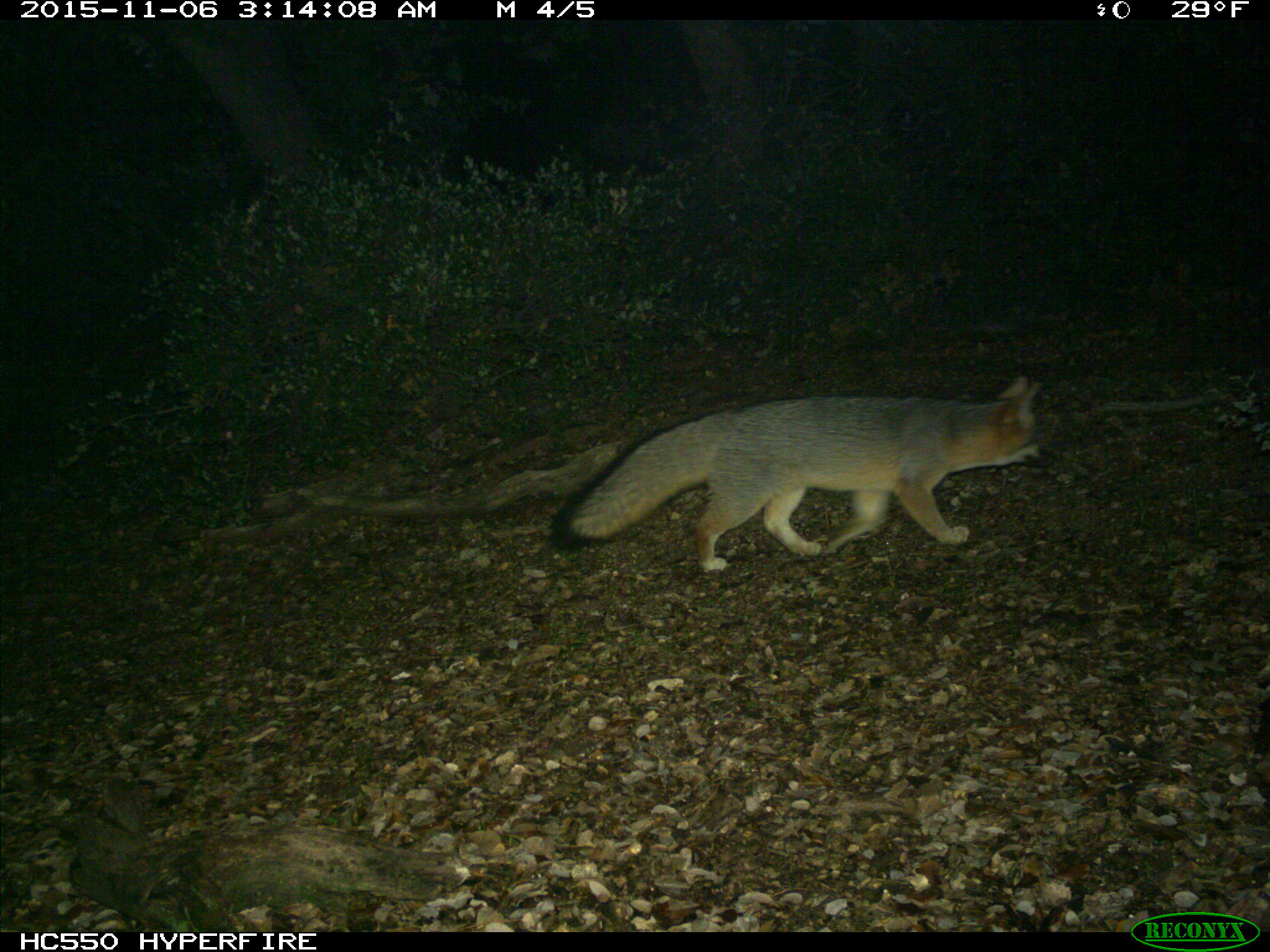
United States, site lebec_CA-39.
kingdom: Animalia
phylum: Chordata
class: Mammalia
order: Carnivora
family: Canidae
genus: Urocyon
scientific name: Urocyon cinereoargenteus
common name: gray fox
Urocyon cinereoargenteus (gray fox).